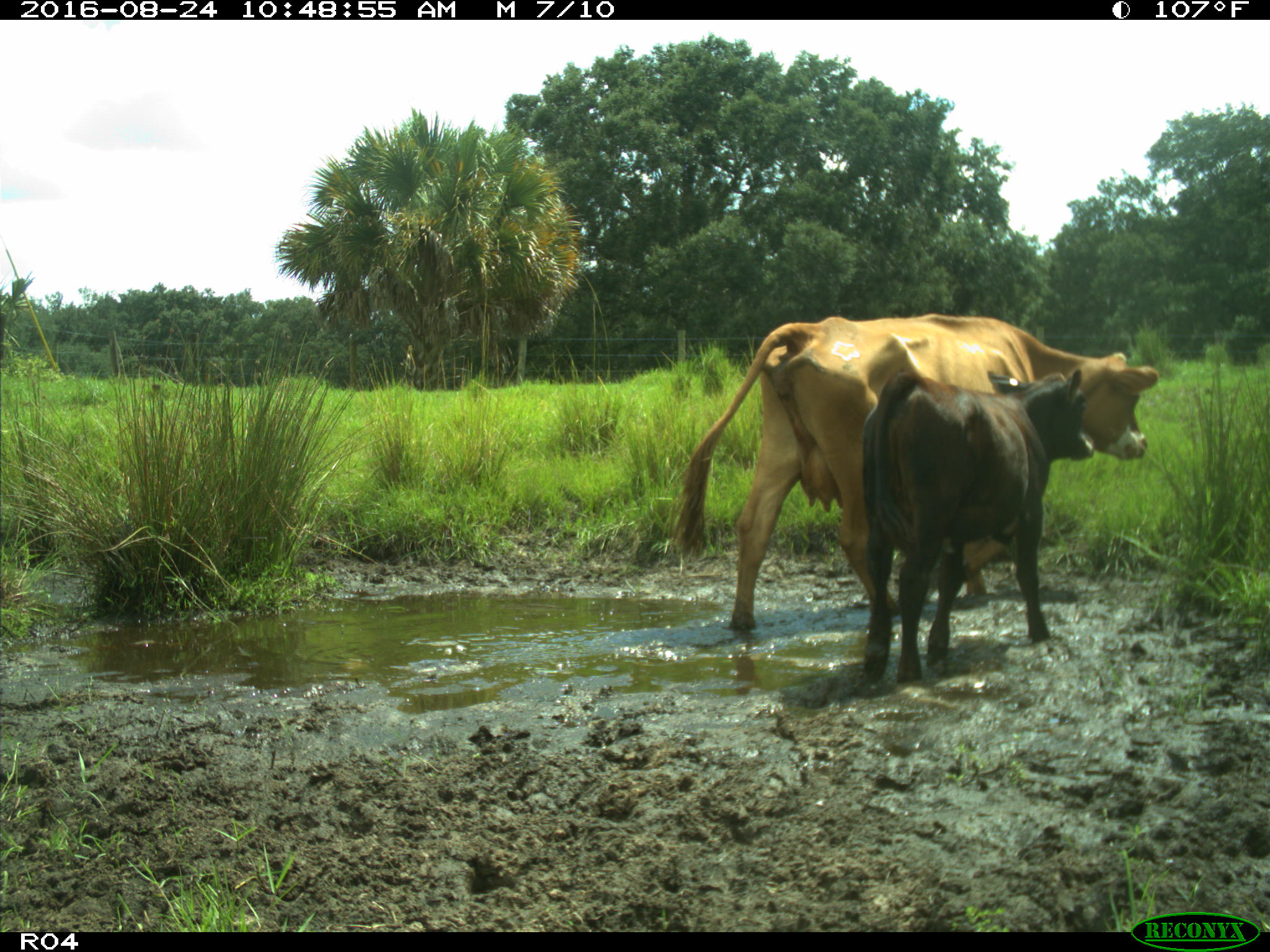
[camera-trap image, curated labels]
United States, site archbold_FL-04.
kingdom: Animalia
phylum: Chordata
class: Mammalia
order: Artiodactyla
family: Bovidae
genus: Bos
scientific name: Bos taurus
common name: domestic cow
Bos taurus (domestic cow).